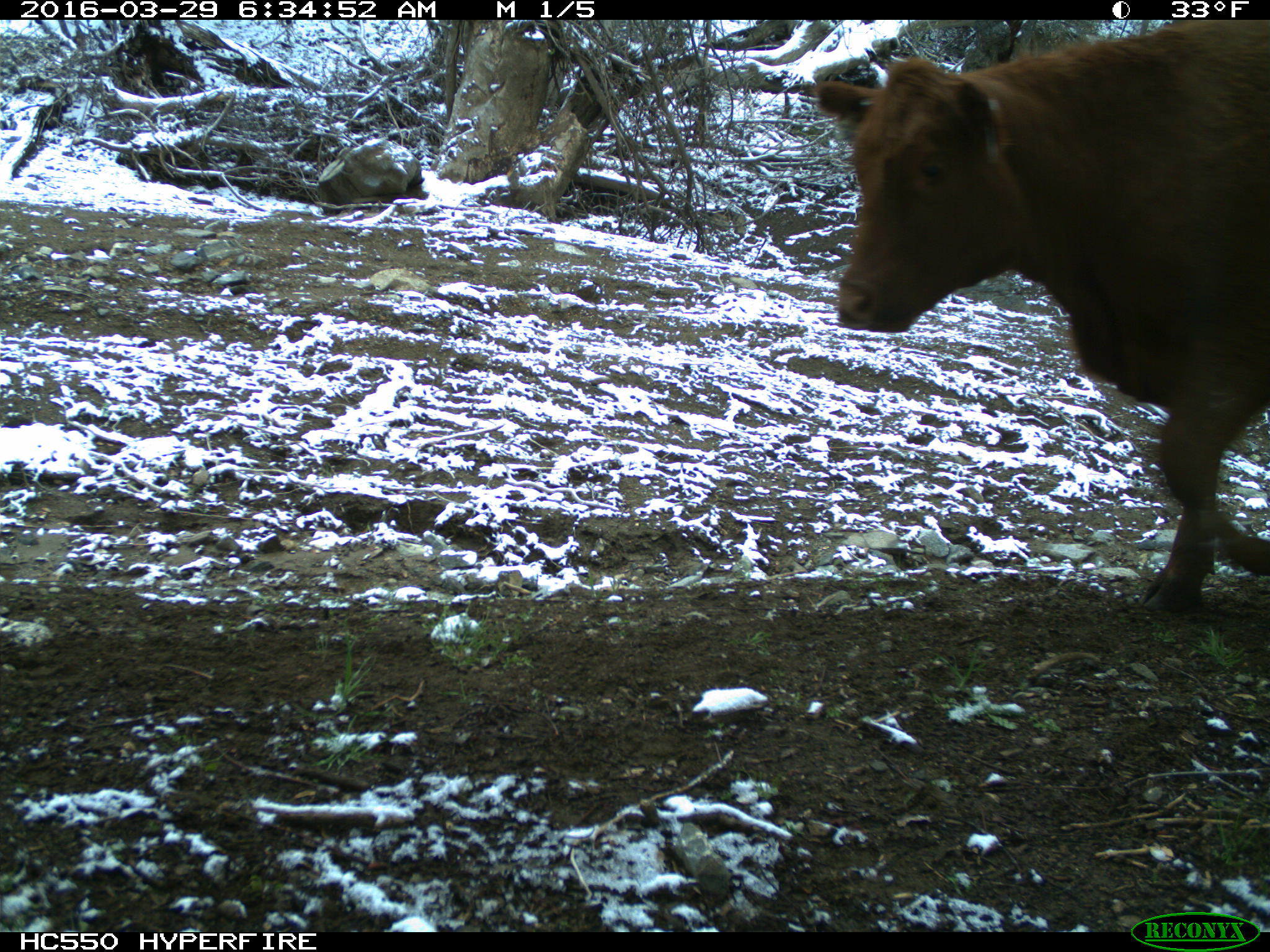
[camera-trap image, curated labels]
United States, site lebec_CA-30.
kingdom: Animalia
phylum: Chordata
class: Mammalia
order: Artiodactyla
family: Bovidae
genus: Bos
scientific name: Bos taurus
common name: domestic cow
Bos taurus (domestic cow).